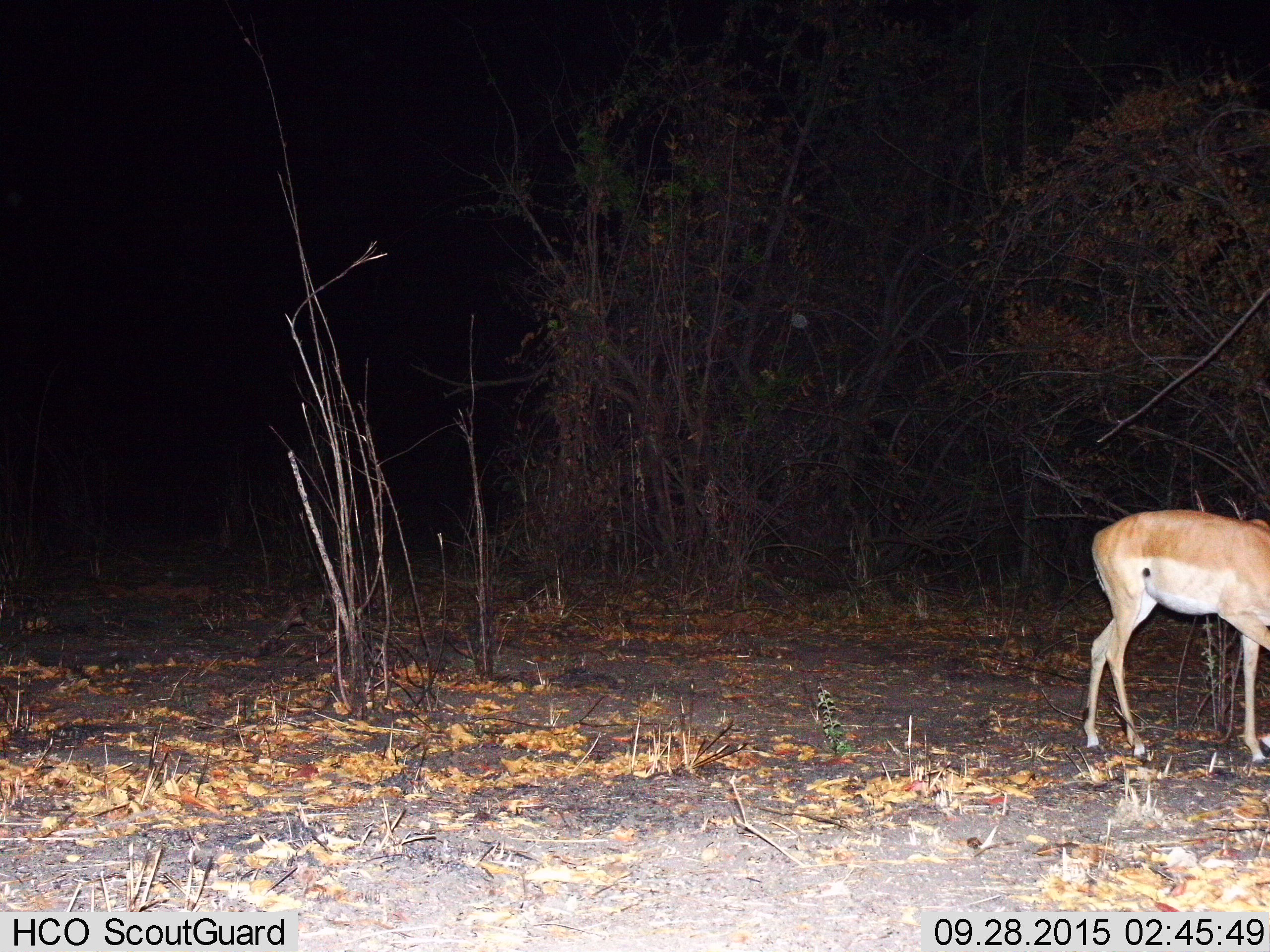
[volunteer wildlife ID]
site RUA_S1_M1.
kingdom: Animalia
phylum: Chordata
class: Mammalia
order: Artiodactyla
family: Bovidae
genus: Aepyceros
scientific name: Aepyceros melampus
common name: impala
Impala (Aepyceros melampus), count 1. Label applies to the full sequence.